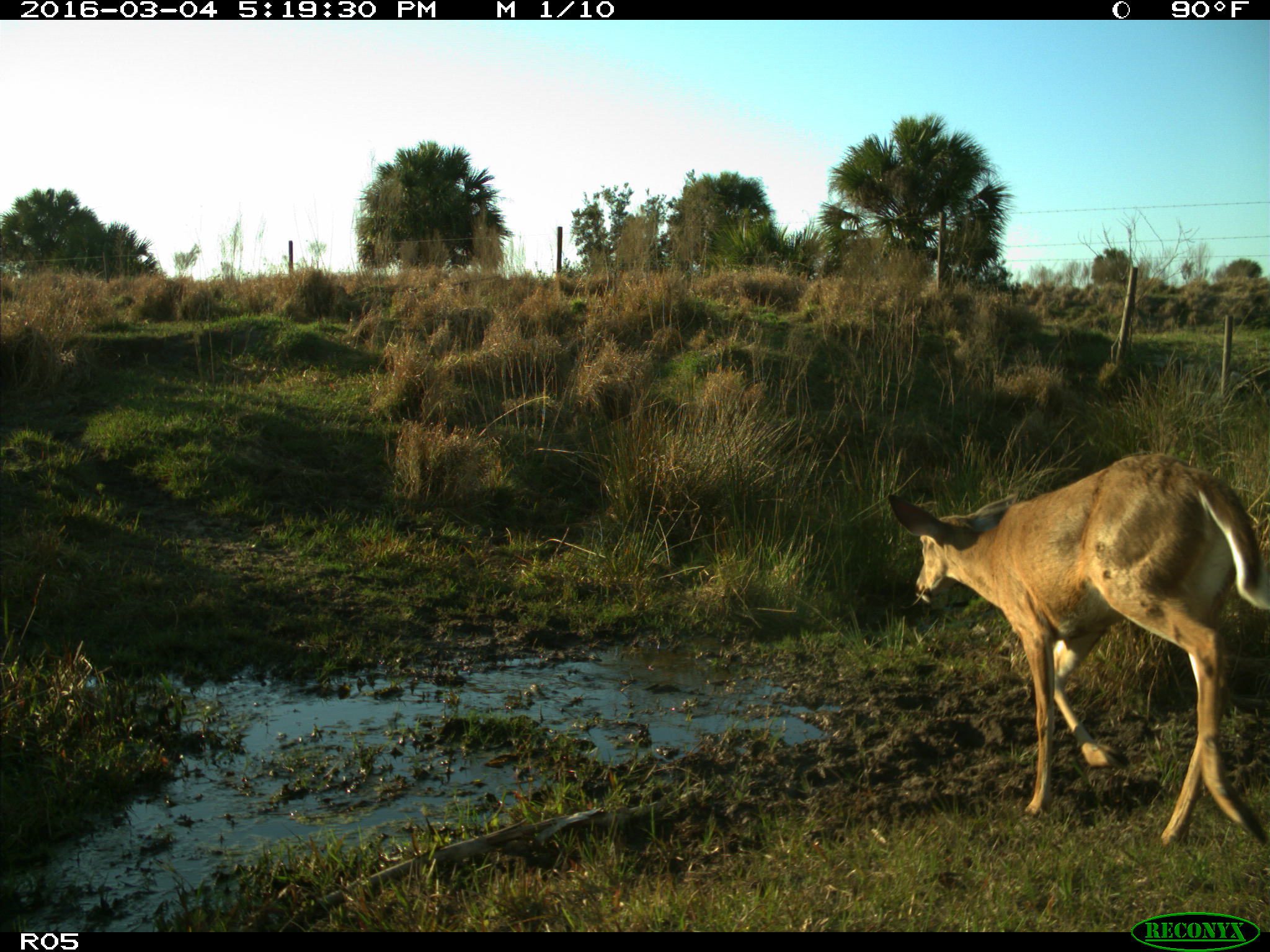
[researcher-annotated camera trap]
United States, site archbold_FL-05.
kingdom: Animalia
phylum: Chordata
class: Mammalia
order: Artiodactyla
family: Cervidae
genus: Odocoileus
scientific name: Odocoileus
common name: deer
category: unidentified deer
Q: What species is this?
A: Unidentified deer (deer) (Odocoileus).